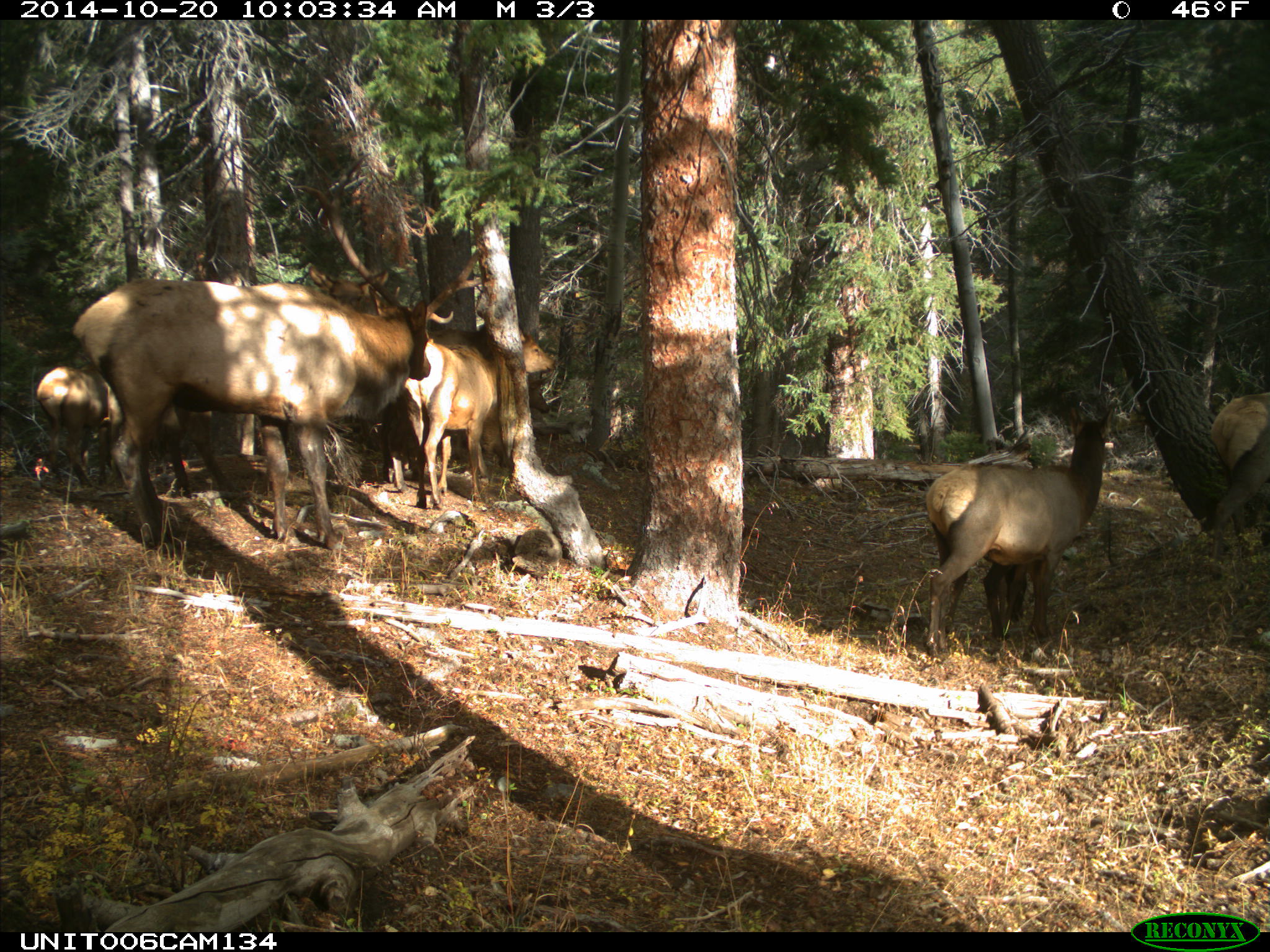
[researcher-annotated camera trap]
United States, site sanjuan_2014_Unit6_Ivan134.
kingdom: Animalia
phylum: Chordata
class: Mammalia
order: Artiodactyla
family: Cervidae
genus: Cervus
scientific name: Cervus elaphus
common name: red deer